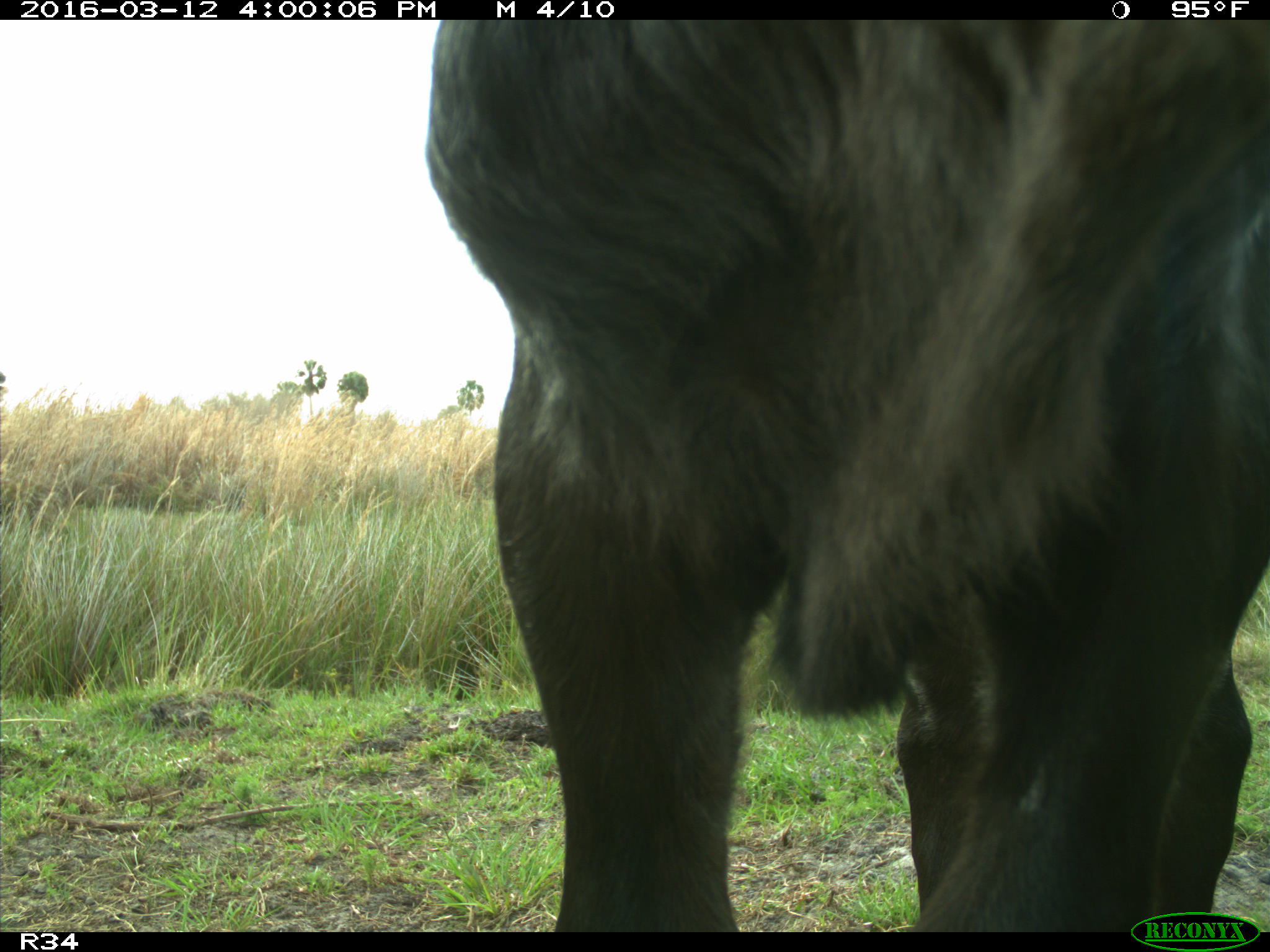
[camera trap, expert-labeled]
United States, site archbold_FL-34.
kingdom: Animalia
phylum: Chordata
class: Mammalia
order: Artiodactyla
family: Bovidae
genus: Bos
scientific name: Bos taurus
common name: domestic cow